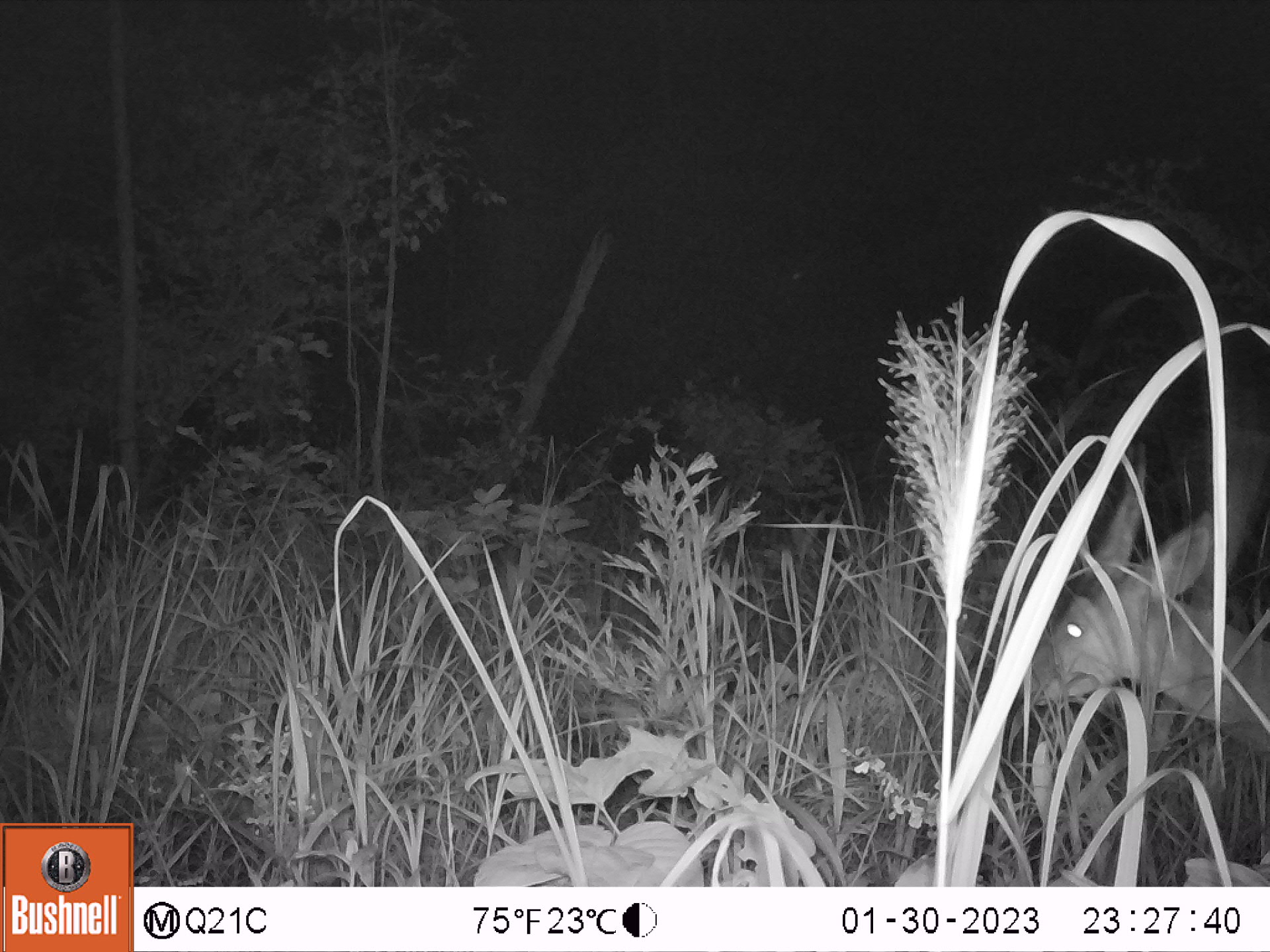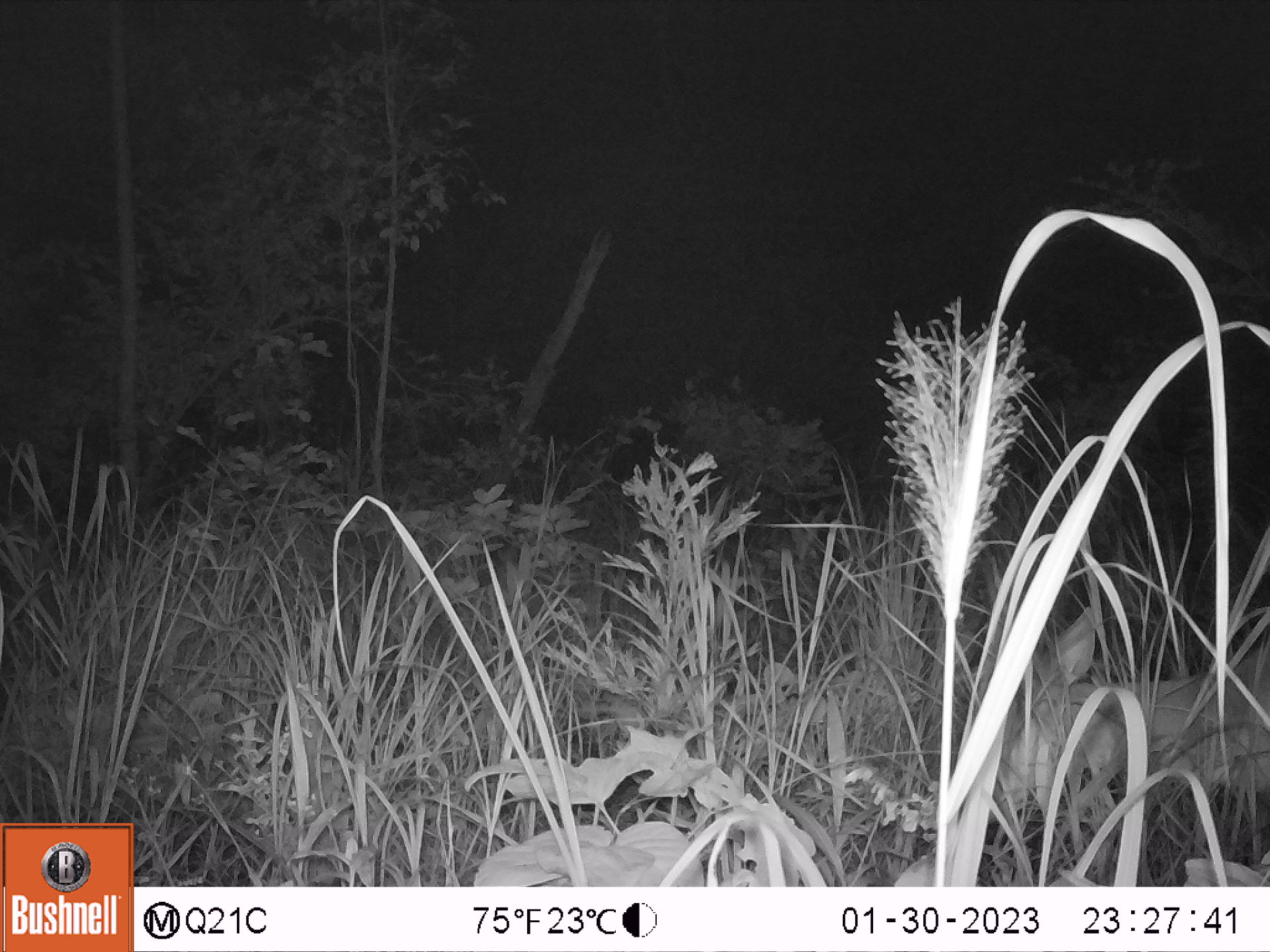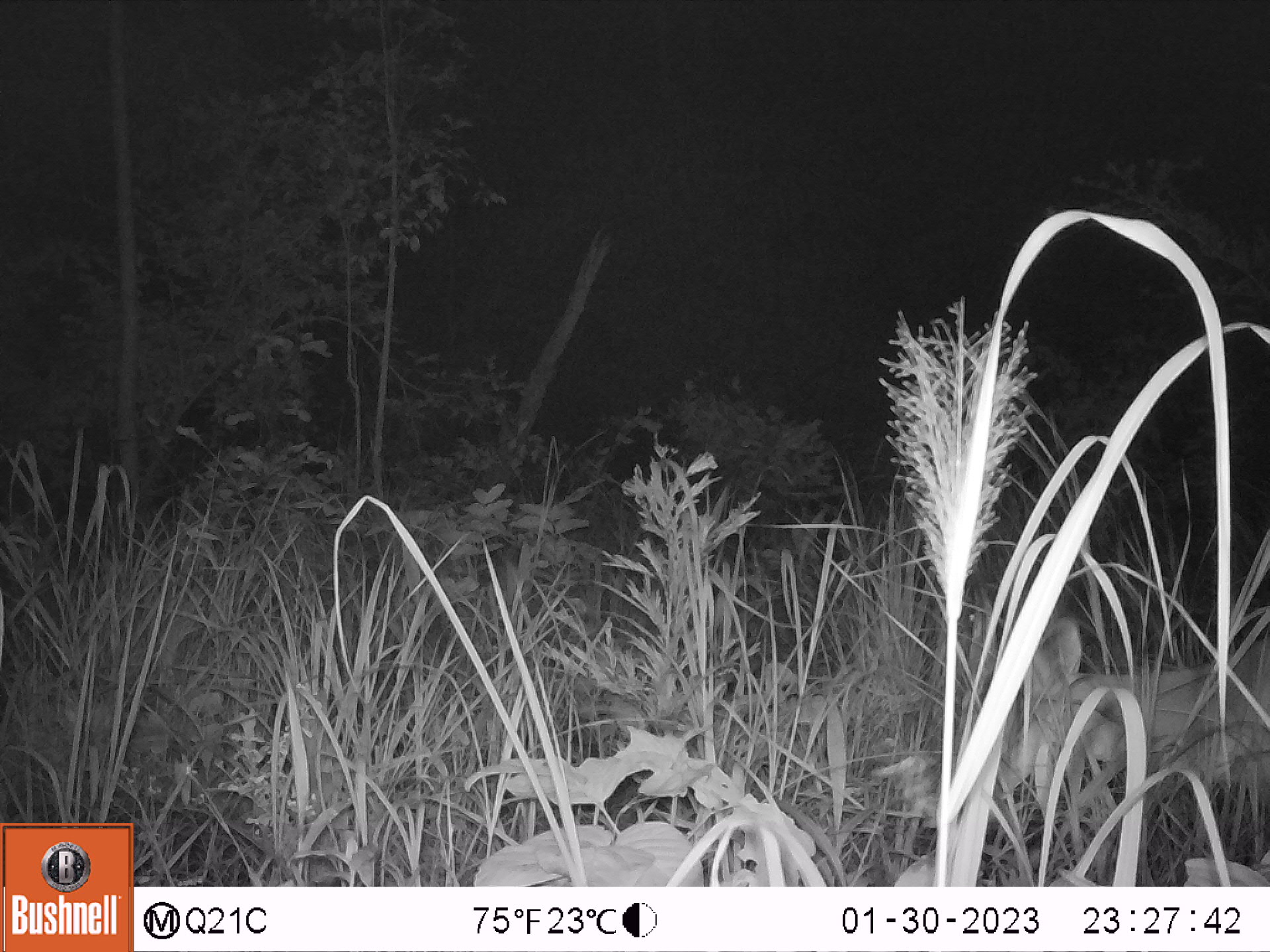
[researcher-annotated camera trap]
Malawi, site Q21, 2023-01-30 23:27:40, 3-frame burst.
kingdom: Animalia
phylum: Chordata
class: Mammalia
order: Artiodactyla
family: Bovidae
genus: Tragelaphus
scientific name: Tragelaphus sylvaticus sylvaticus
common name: cape bushbuck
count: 1